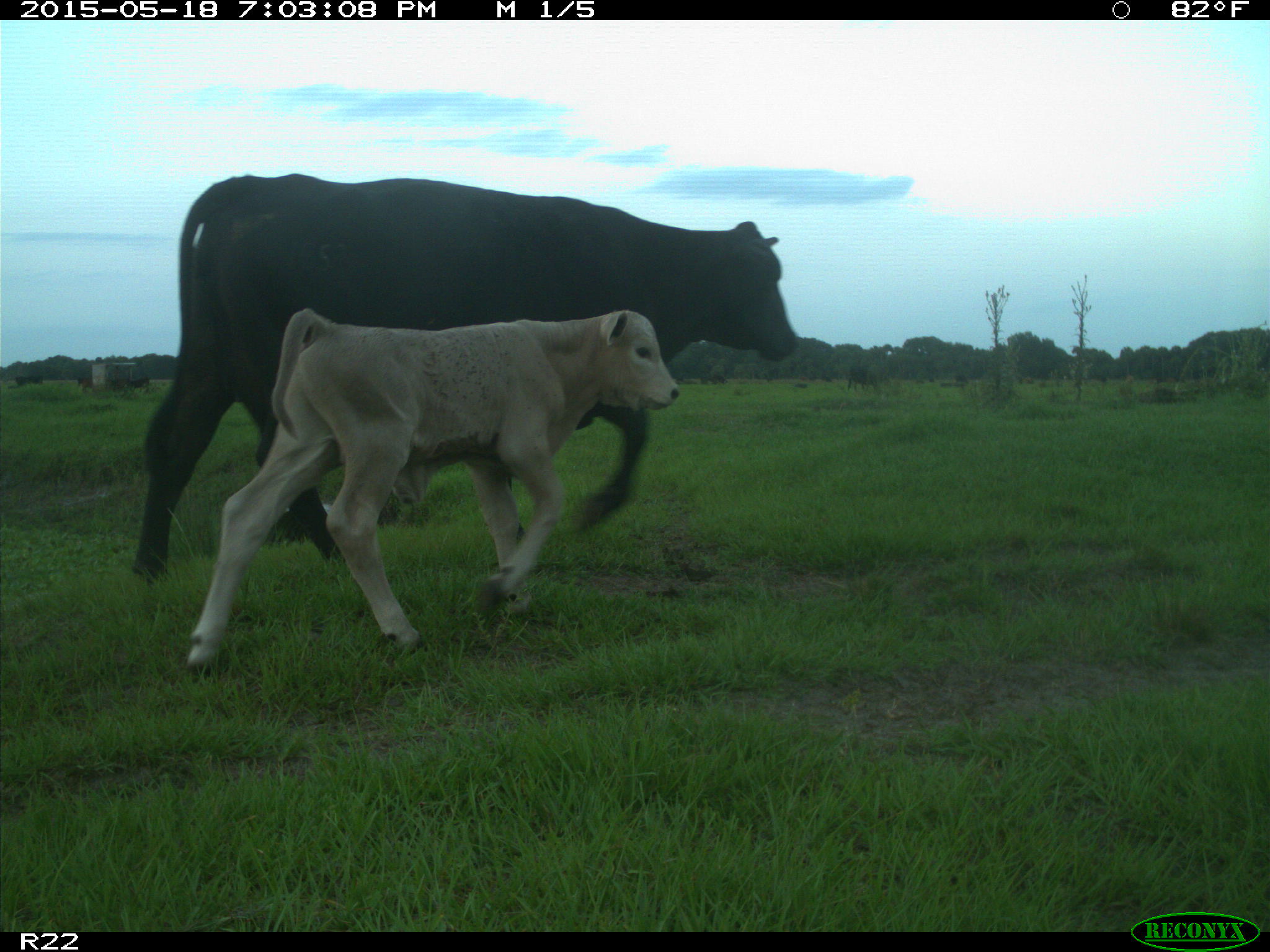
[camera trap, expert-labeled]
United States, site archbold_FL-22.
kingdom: Animalia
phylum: Chordata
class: Mammalia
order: Artiodactyla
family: Bovidae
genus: Bos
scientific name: Bos taurus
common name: domestic cow